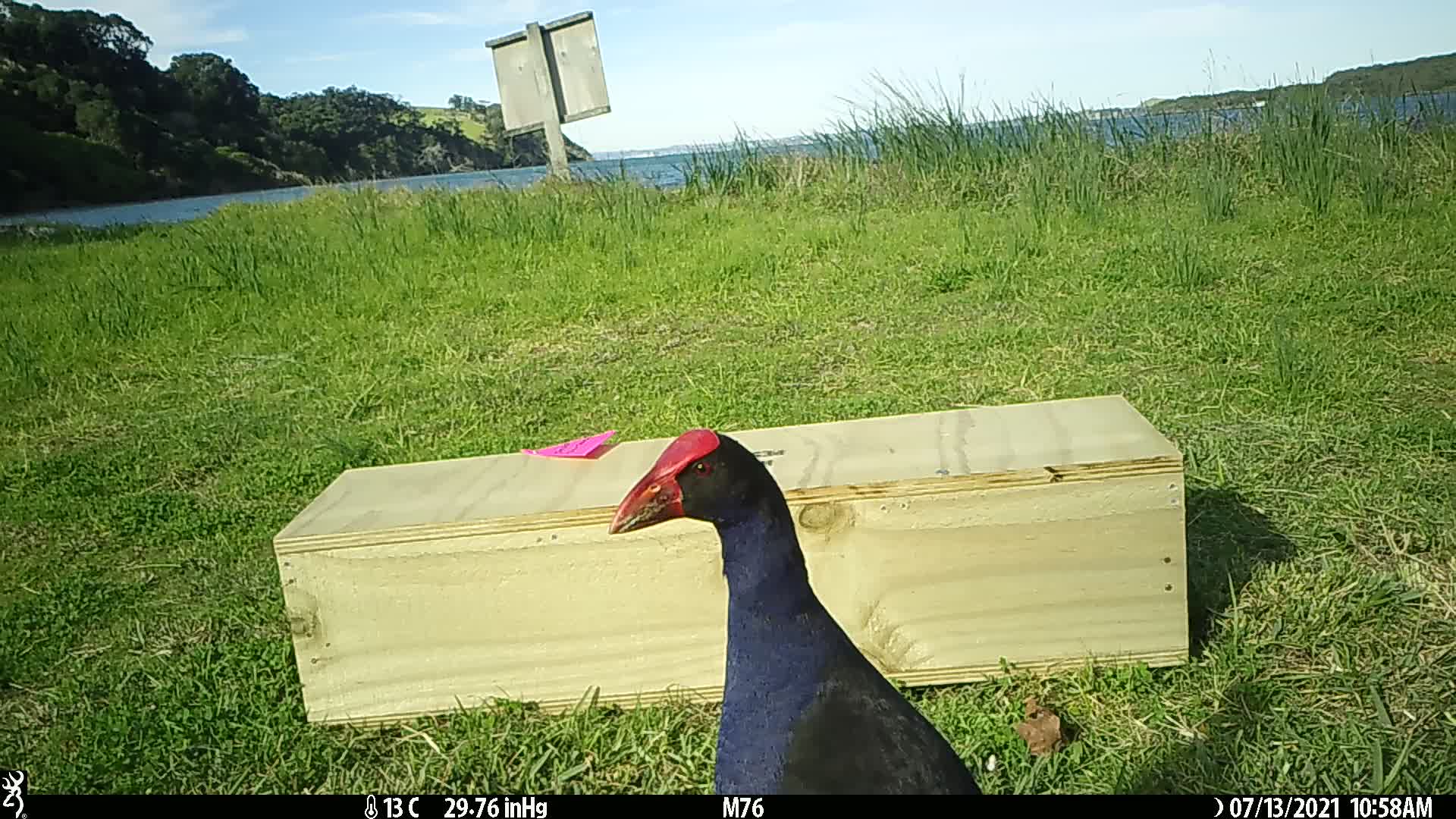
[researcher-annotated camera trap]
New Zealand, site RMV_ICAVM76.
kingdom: Animalia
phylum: Chordata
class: Aves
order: Gruiformes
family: Rallidae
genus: Porphyrio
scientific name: Porphyrio melanotus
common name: australasian swamphen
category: pukeko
Pukeko (australasian swamphen) (Porphyrio melanotus).